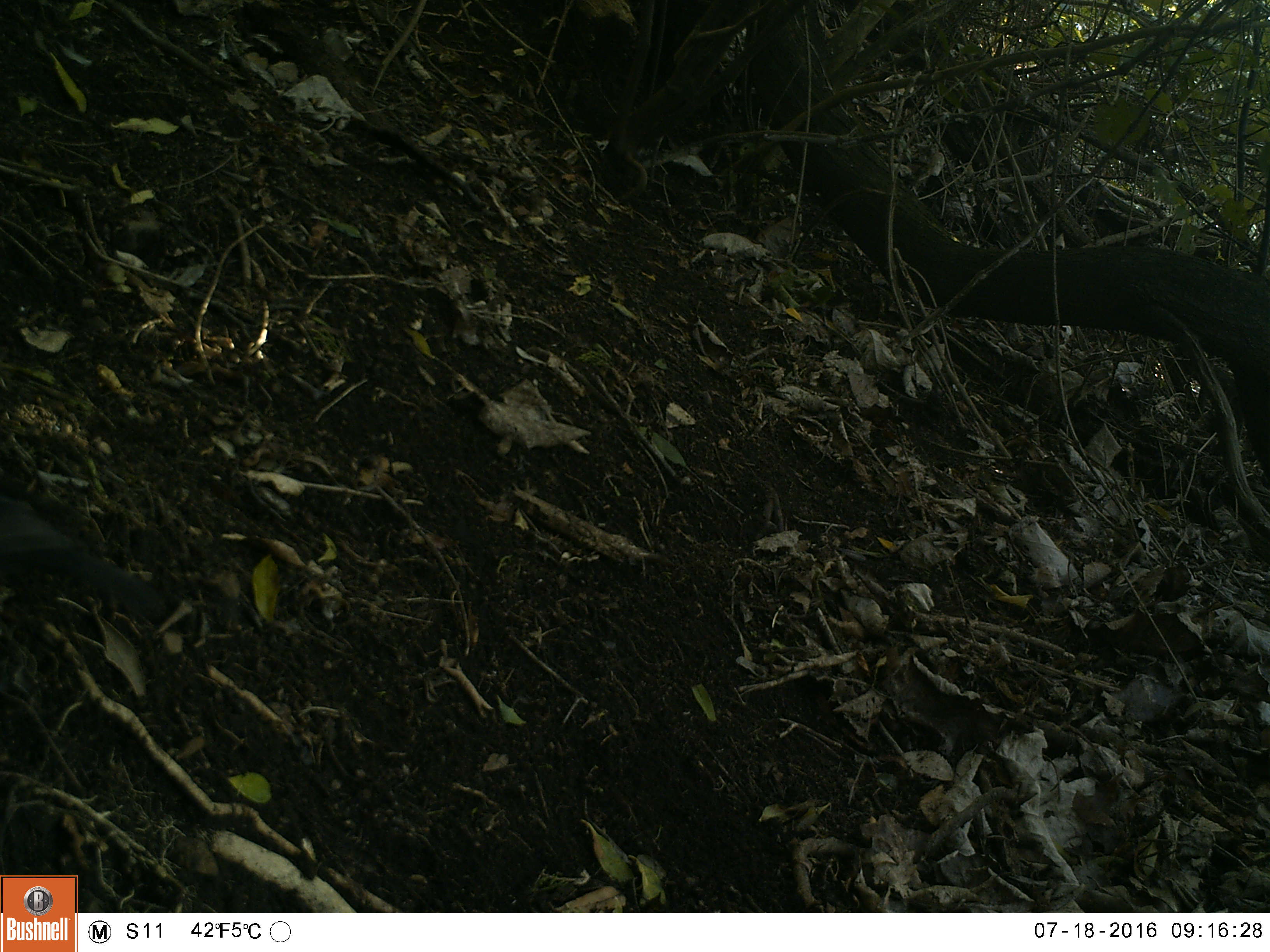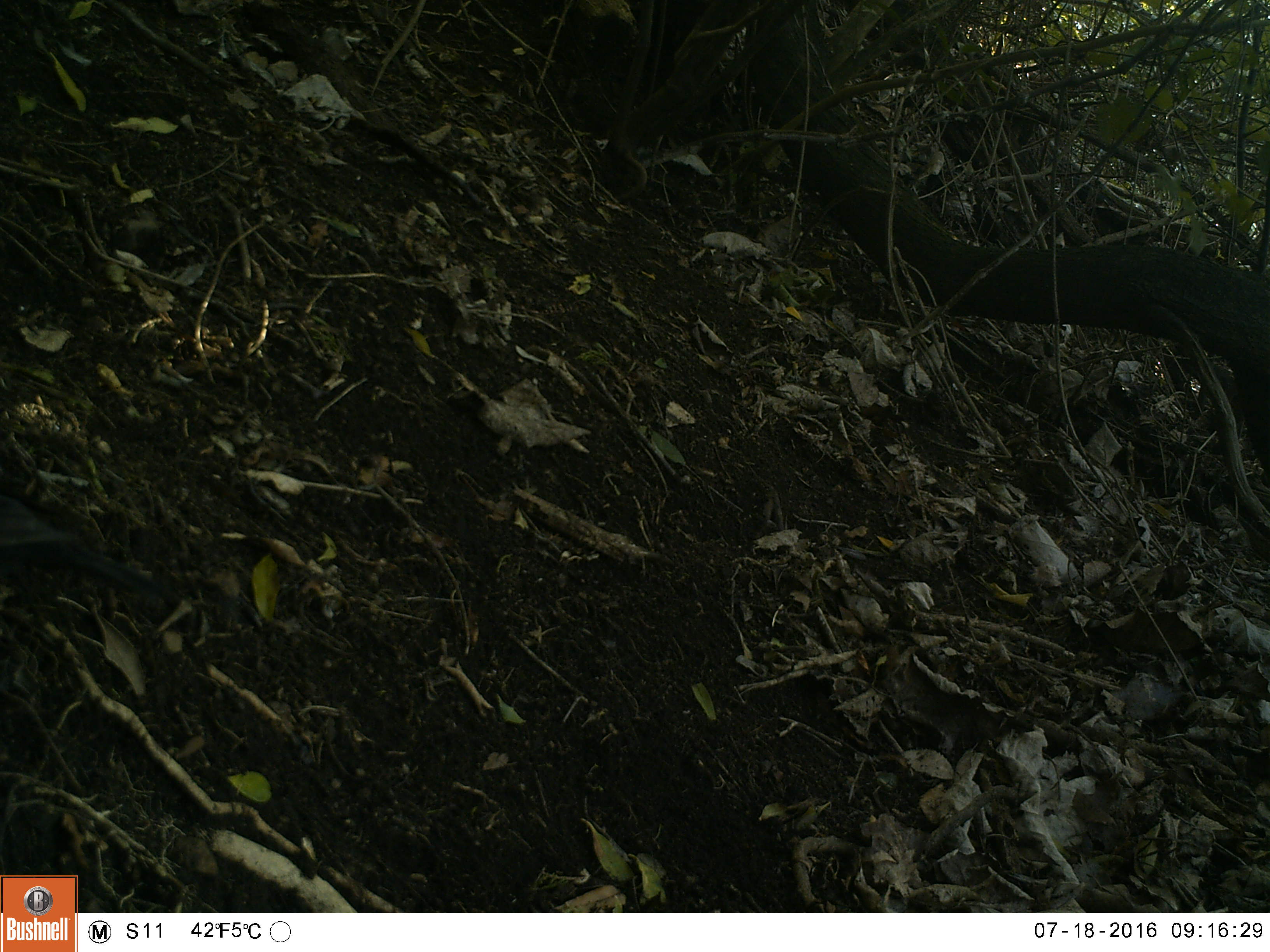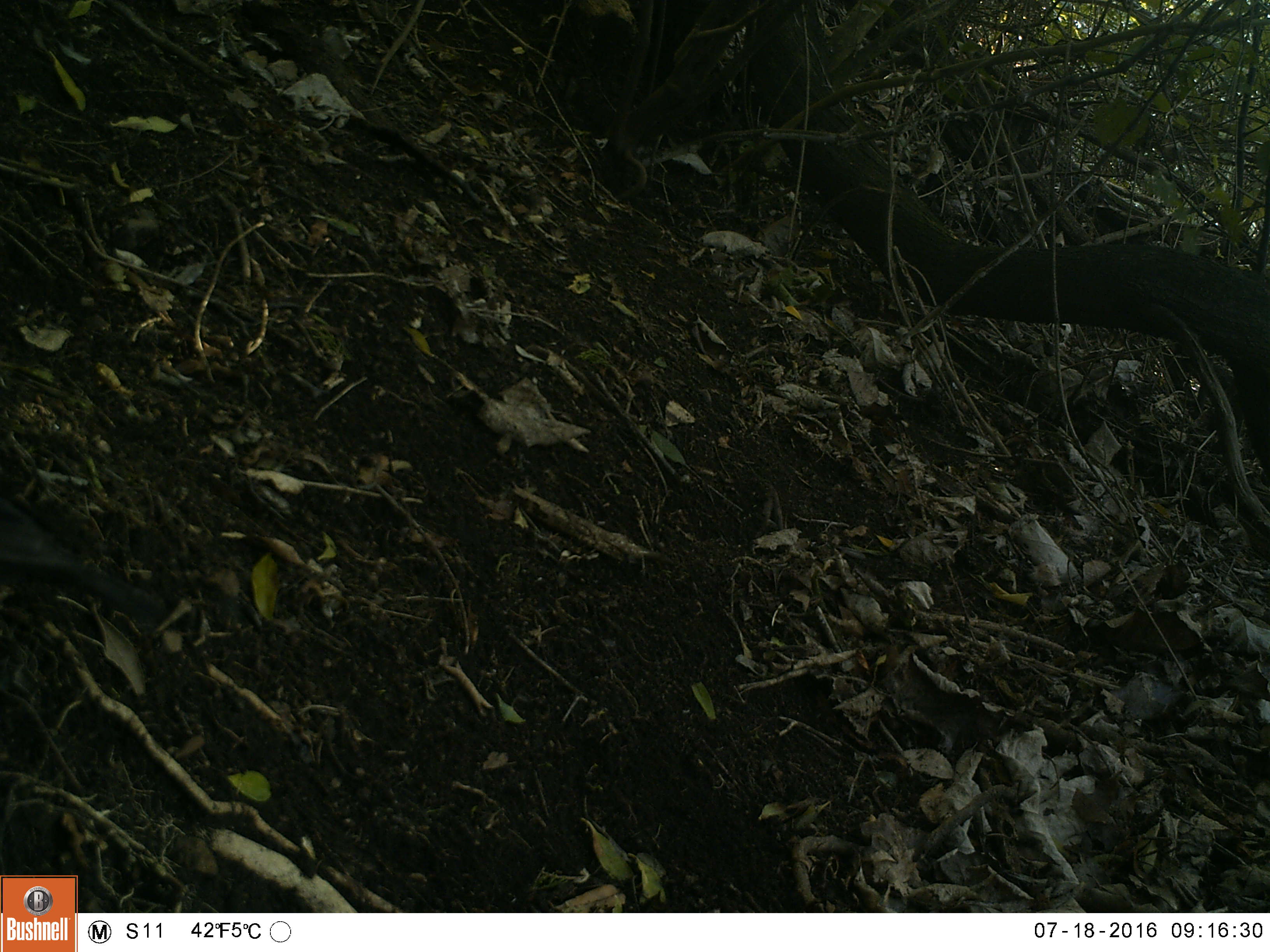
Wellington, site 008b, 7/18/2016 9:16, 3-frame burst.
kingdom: Animalia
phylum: Chordata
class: Aves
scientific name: Aves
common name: bird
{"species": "bird (Aves)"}